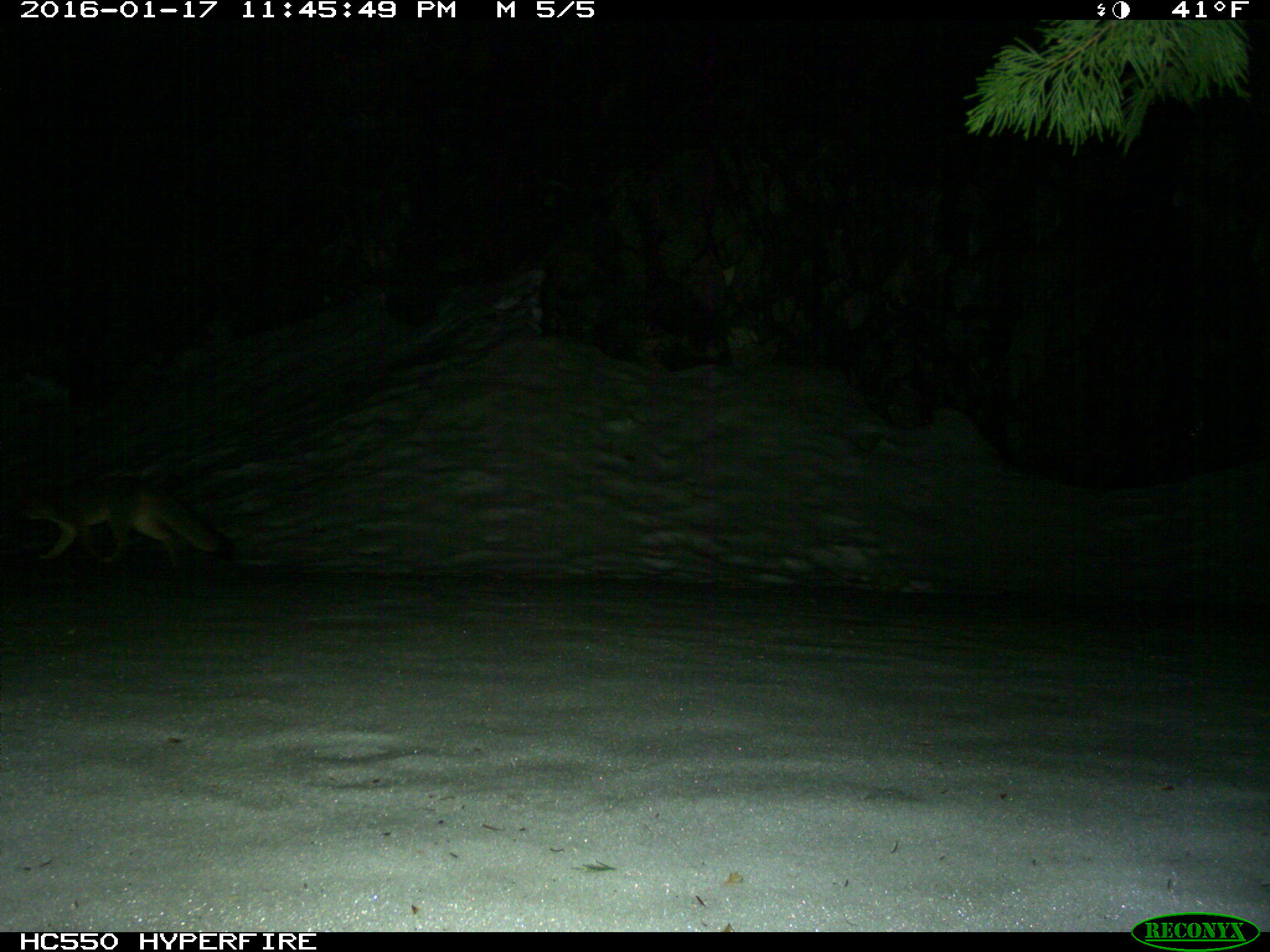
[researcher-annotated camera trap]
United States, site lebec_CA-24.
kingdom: Animalia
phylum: Chordata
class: Mammalia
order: Carnivora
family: Canidae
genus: Urocyon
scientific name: Urocyon cinereoargenteus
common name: gray fox